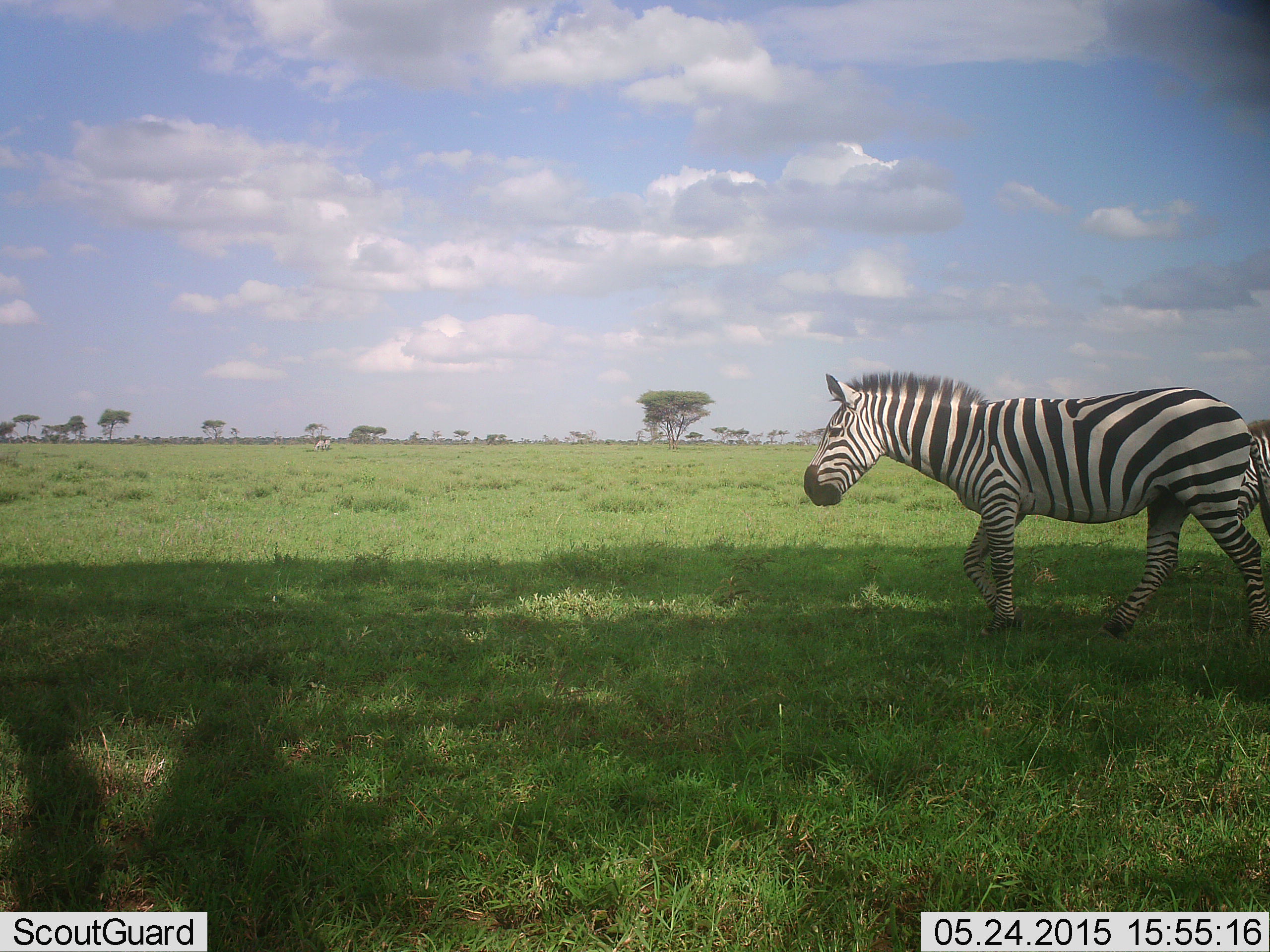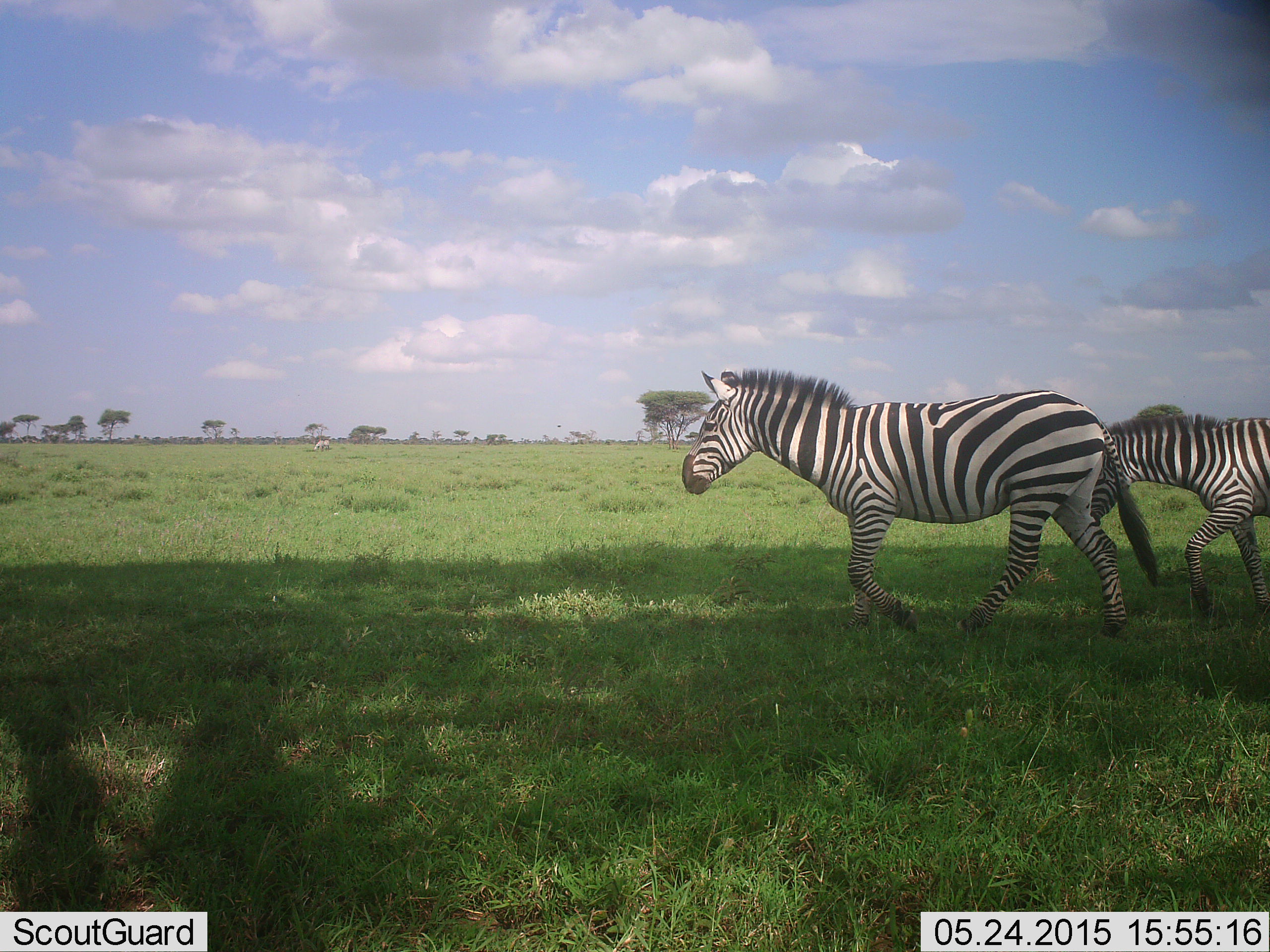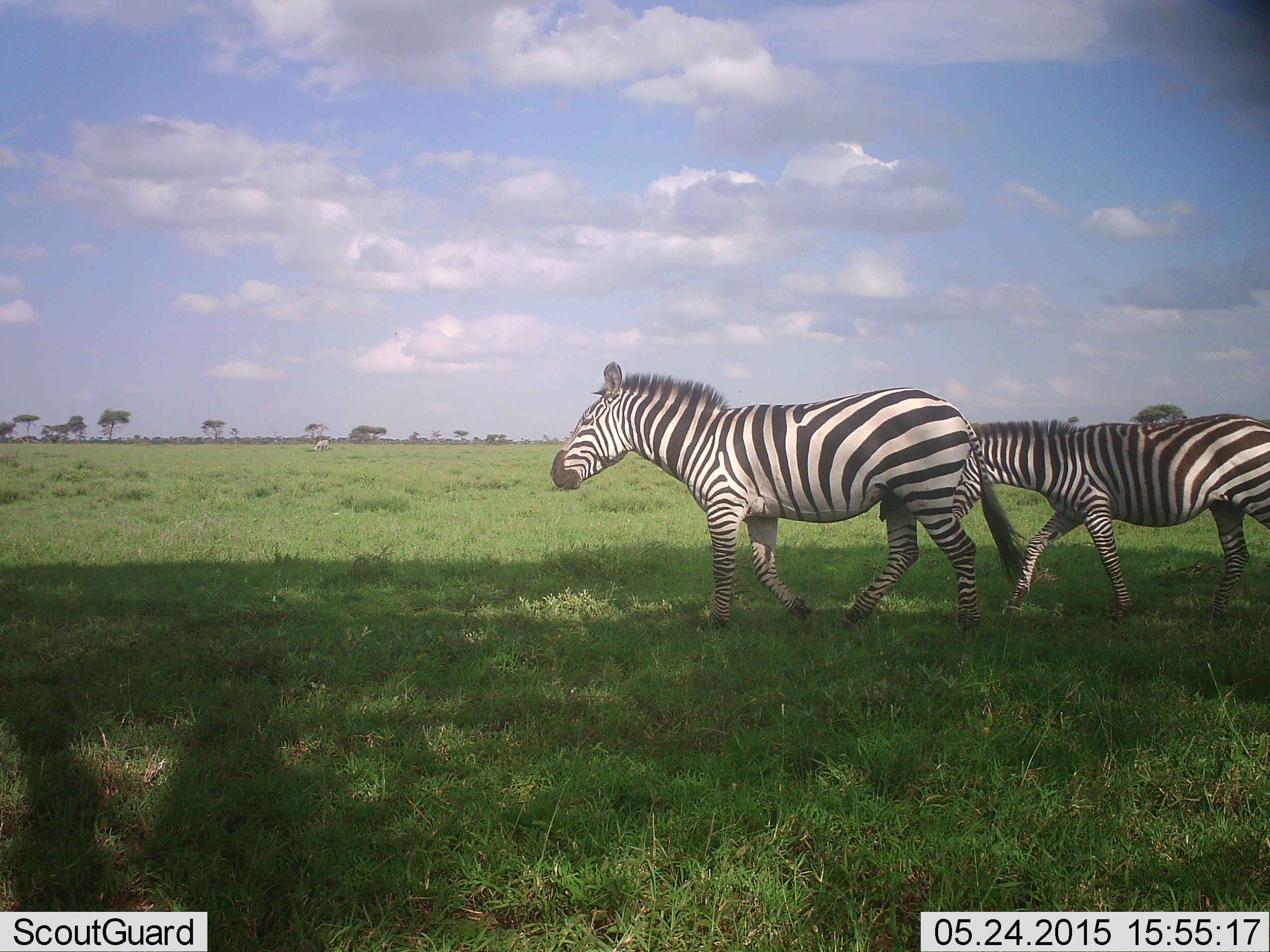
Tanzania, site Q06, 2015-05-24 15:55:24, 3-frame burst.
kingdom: Animalia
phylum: Chordata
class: Mammalia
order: Perissodactyla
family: Equidae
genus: Equus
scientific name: Equus quagga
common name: plains zebra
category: zebra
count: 2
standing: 10%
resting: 0%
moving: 100%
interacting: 0%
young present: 10%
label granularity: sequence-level